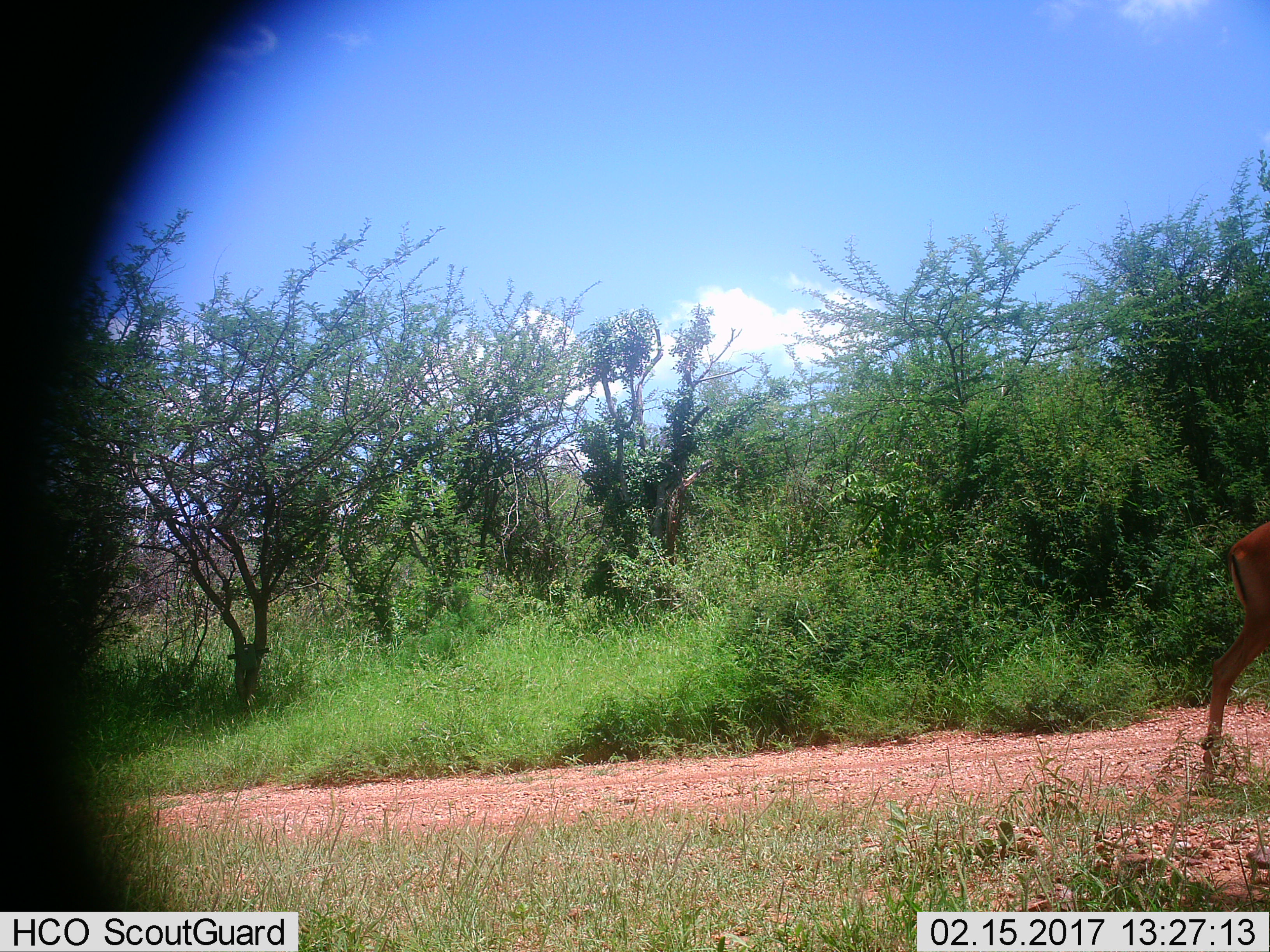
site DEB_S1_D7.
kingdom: Animalia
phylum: Chordata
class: Mammalia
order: Artiodactyla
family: Bovidae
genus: Aepyceros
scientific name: Aepyceros melampus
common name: impala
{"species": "impala (Aepyceros melampus)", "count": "1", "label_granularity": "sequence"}